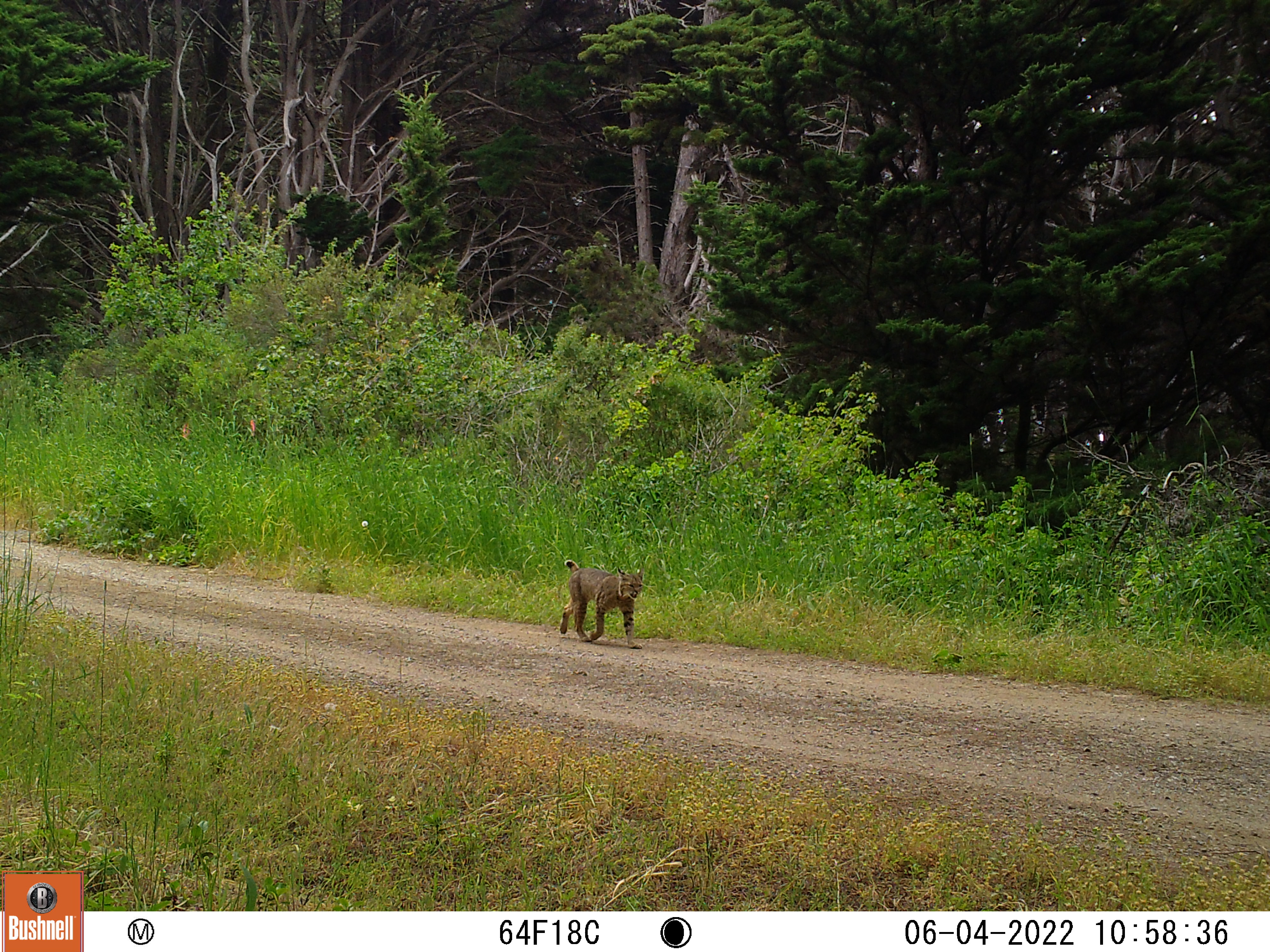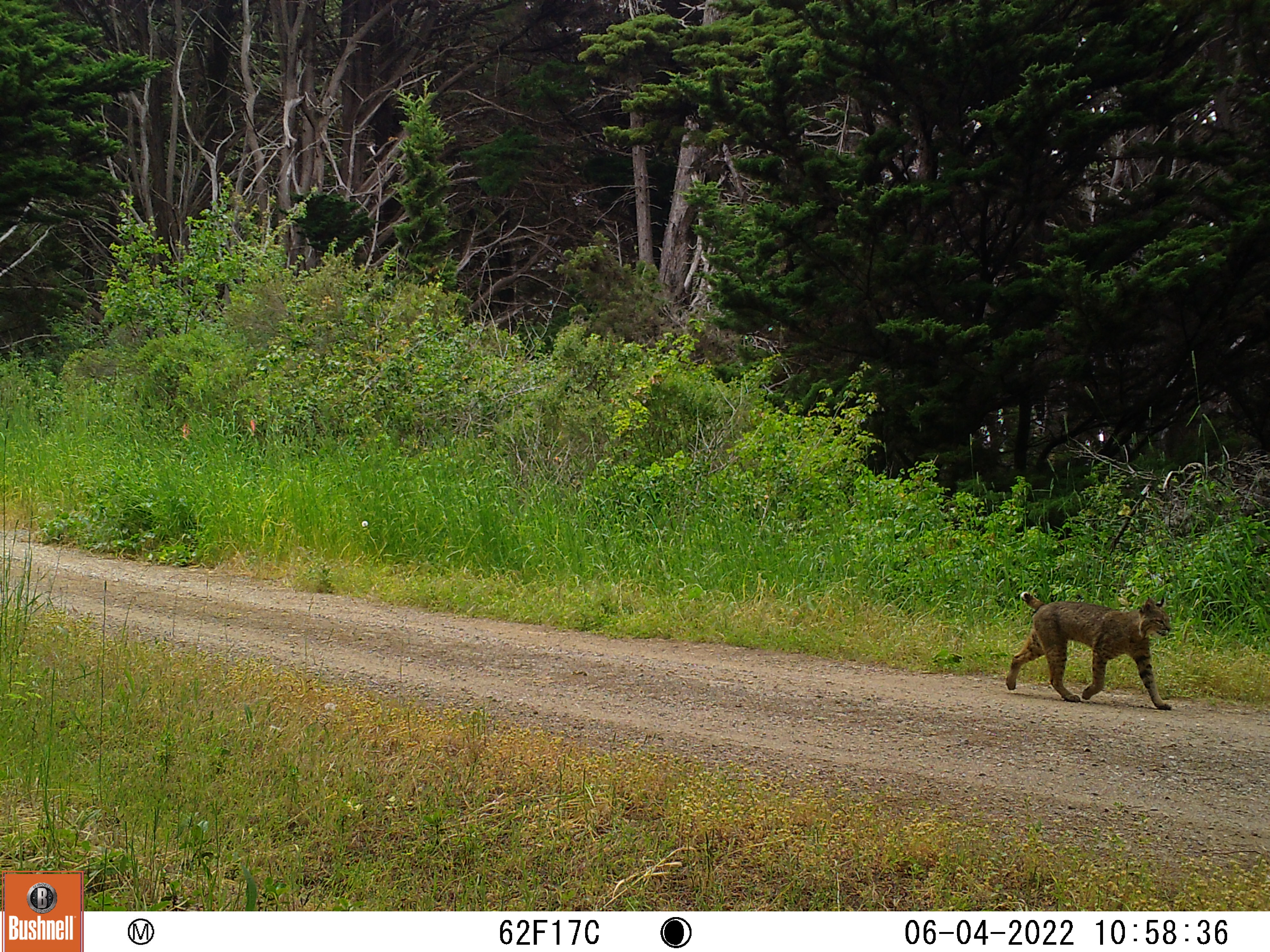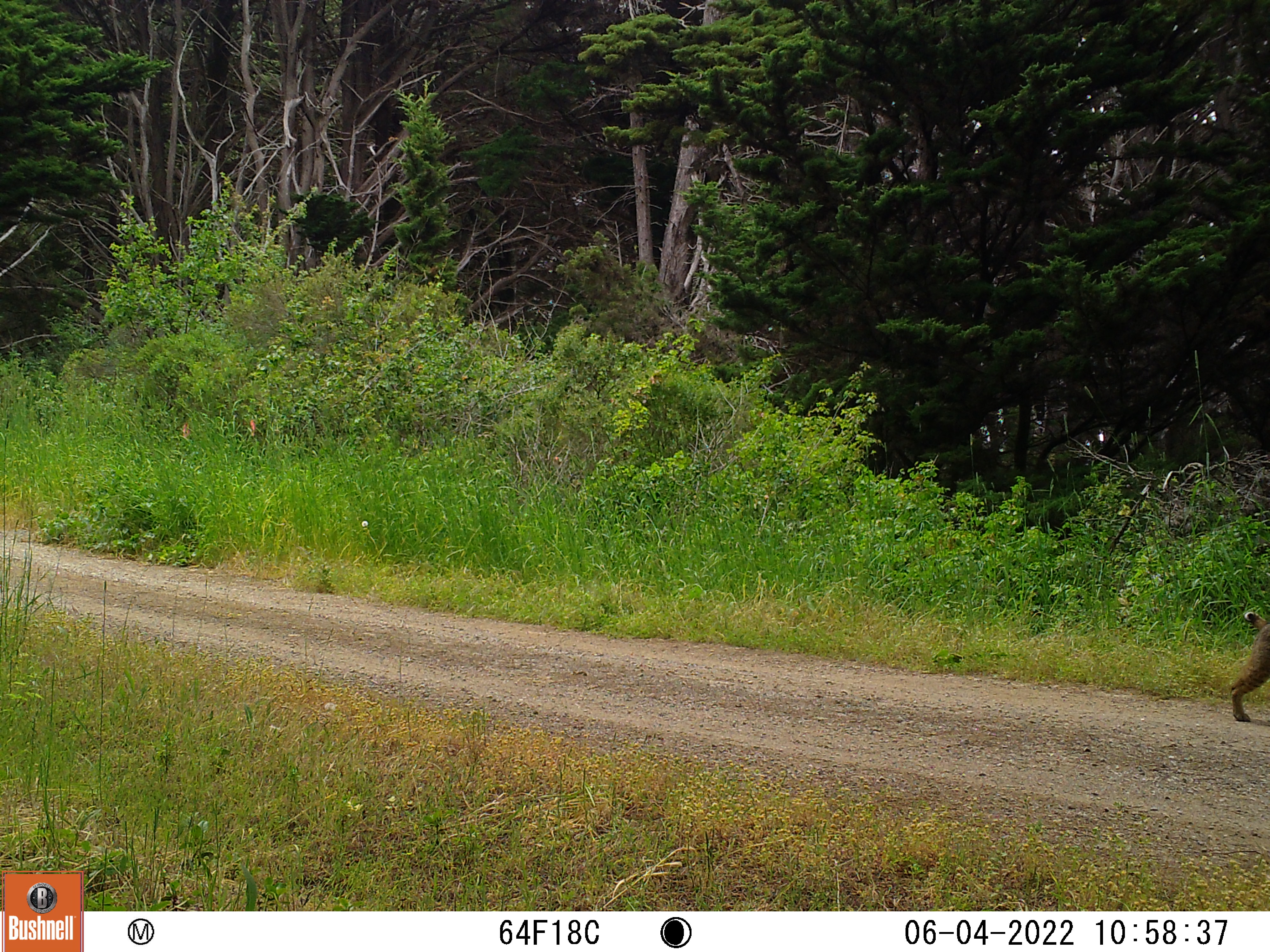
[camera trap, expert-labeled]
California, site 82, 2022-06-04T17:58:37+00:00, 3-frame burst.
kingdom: Animalia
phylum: Chordata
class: Mammalia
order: Carnivora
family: Felidae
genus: Lynx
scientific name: Lynx rufus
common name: bobcat